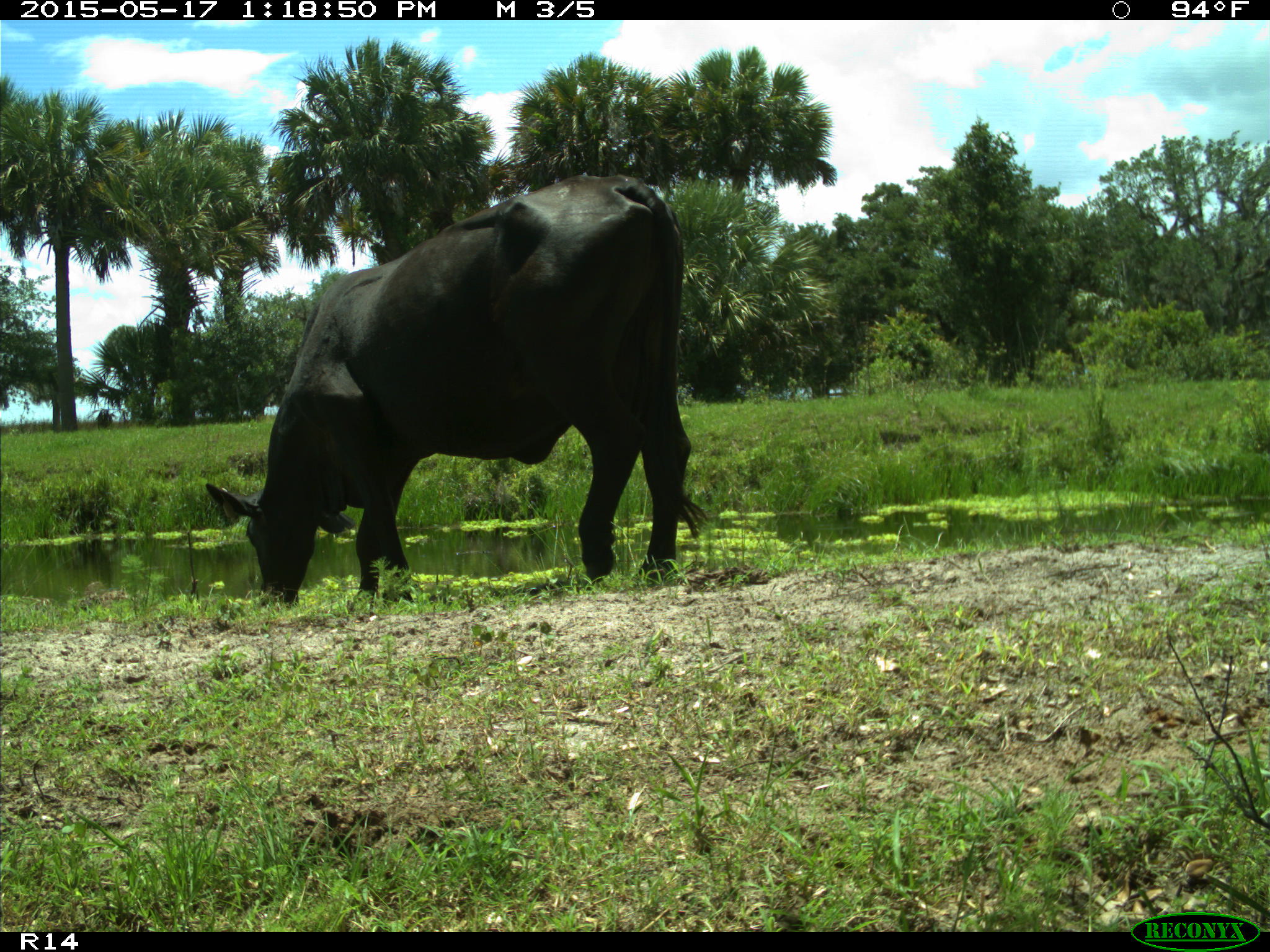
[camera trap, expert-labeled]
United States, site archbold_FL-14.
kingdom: Animalia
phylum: Chordata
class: Mammalia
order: Artiodactyla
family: Bovidae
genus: Bos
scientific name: Bos taurus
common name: domestic cow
Bos taurus (domestic cow).